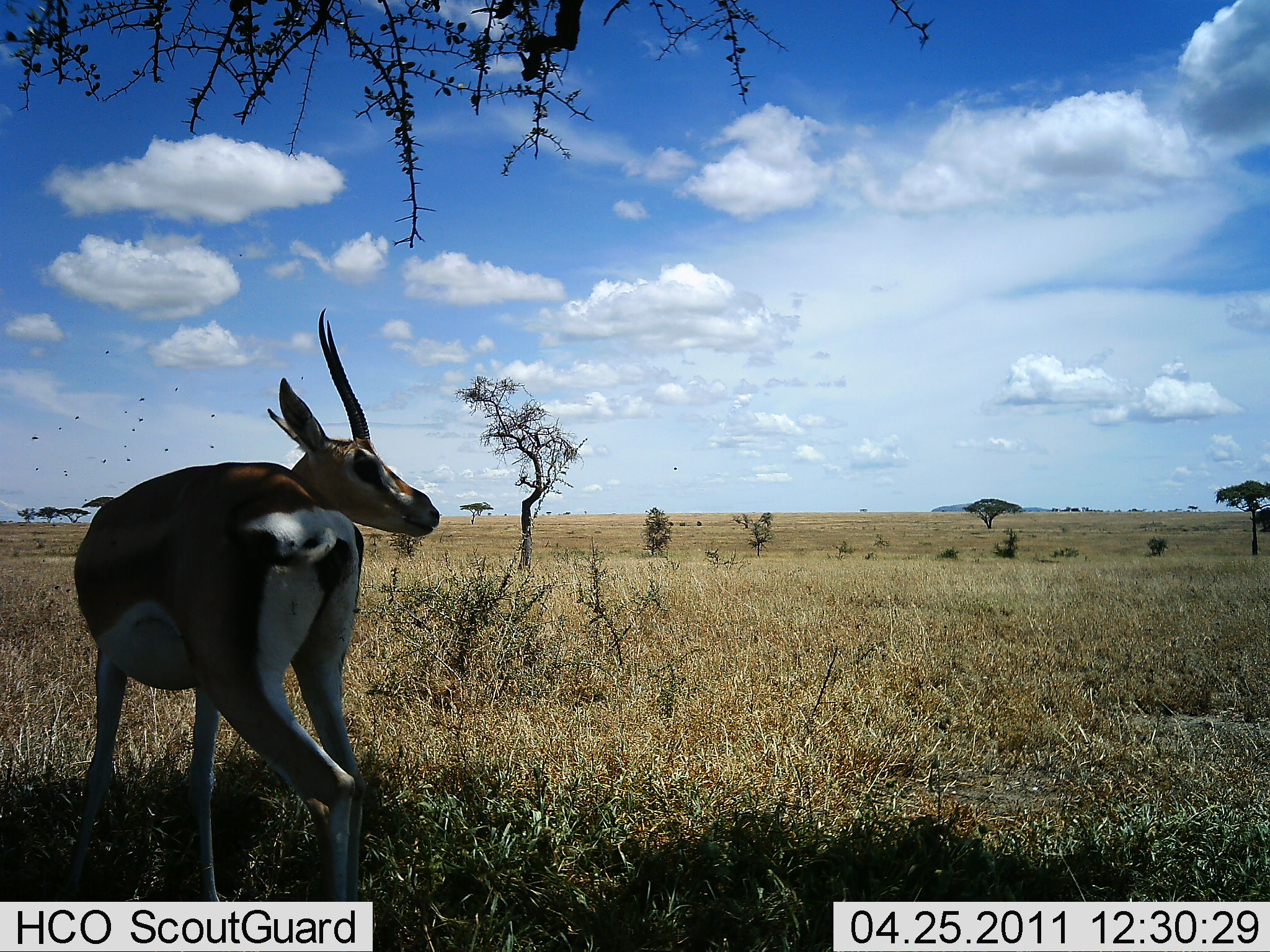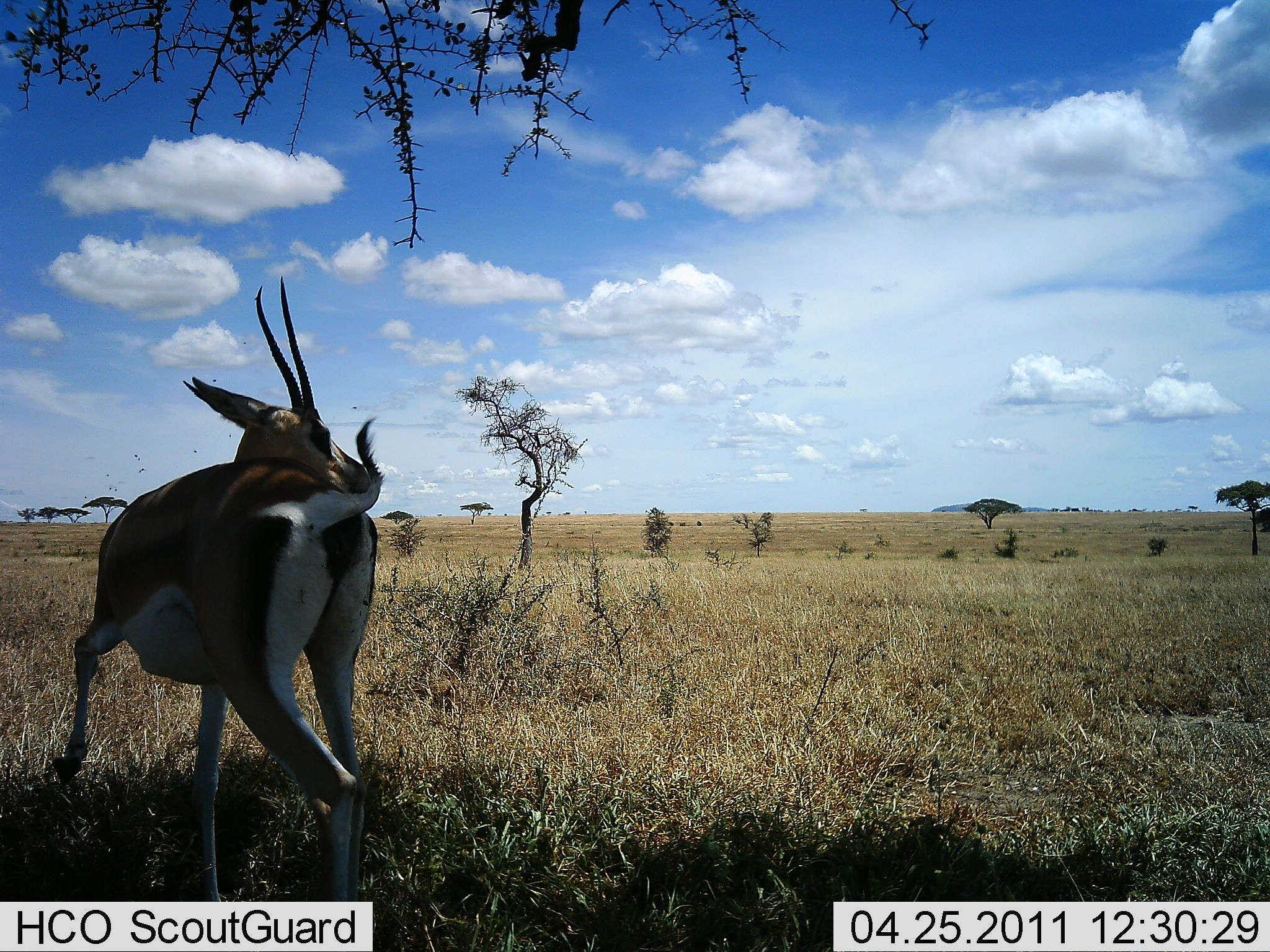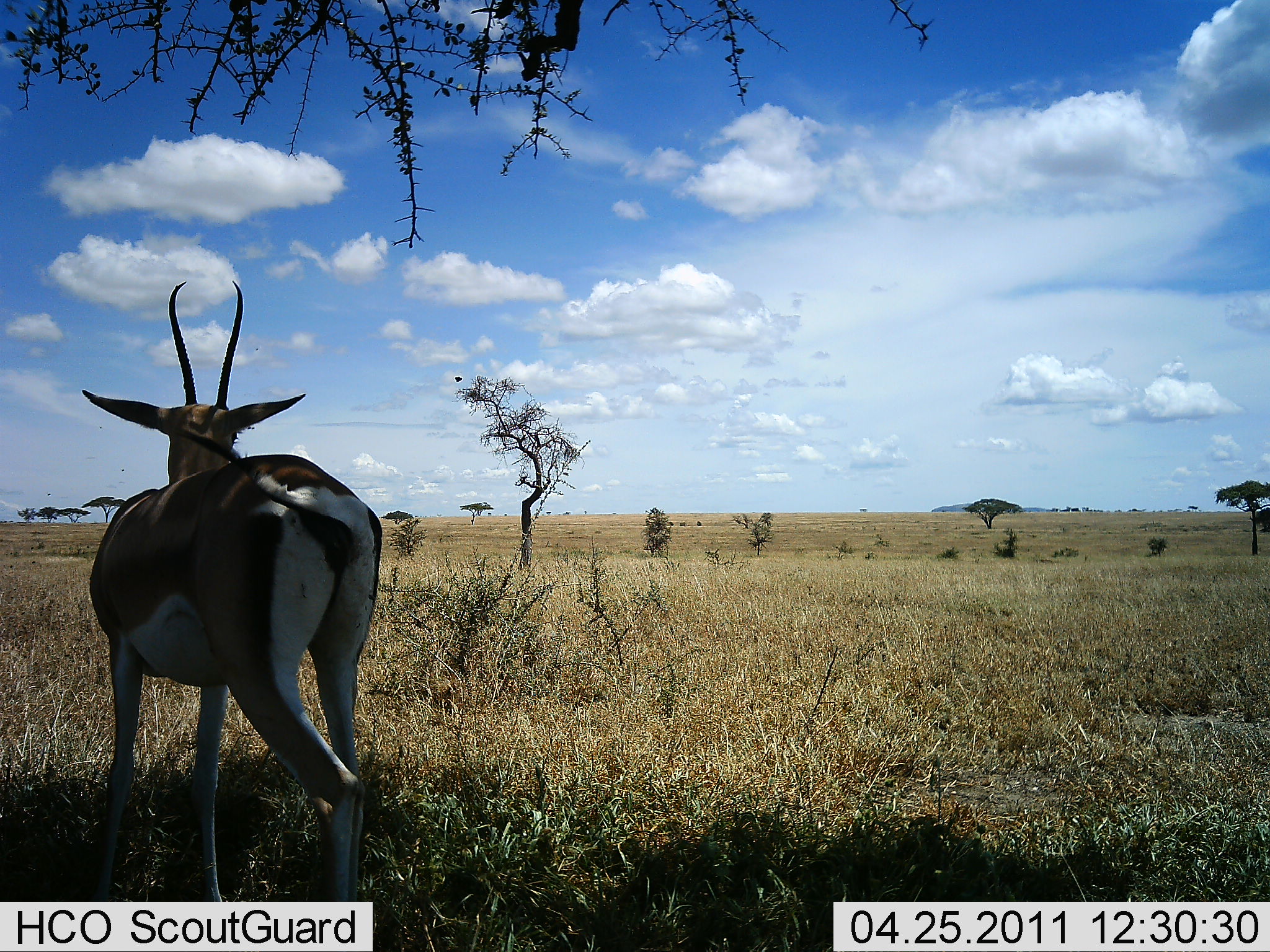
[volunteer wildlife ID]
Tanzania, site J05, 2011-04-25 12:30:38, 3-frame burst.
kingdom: Animalia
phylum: Chordata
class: Mammalia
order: Artiodactyla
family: Bovidae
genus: Eudorcas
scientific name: Eudorcas thomsonii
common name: thomson's gazelle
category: gazellethomsons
Gazellethomsons (thomson's gazelle) (Eudorcas thomsonii), count 1. Behavior (volunteer vote fractions): standing 57%, resting 0%, moving 43%, interacting 0%. Young present (vote fraction): 0%. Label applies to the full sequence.